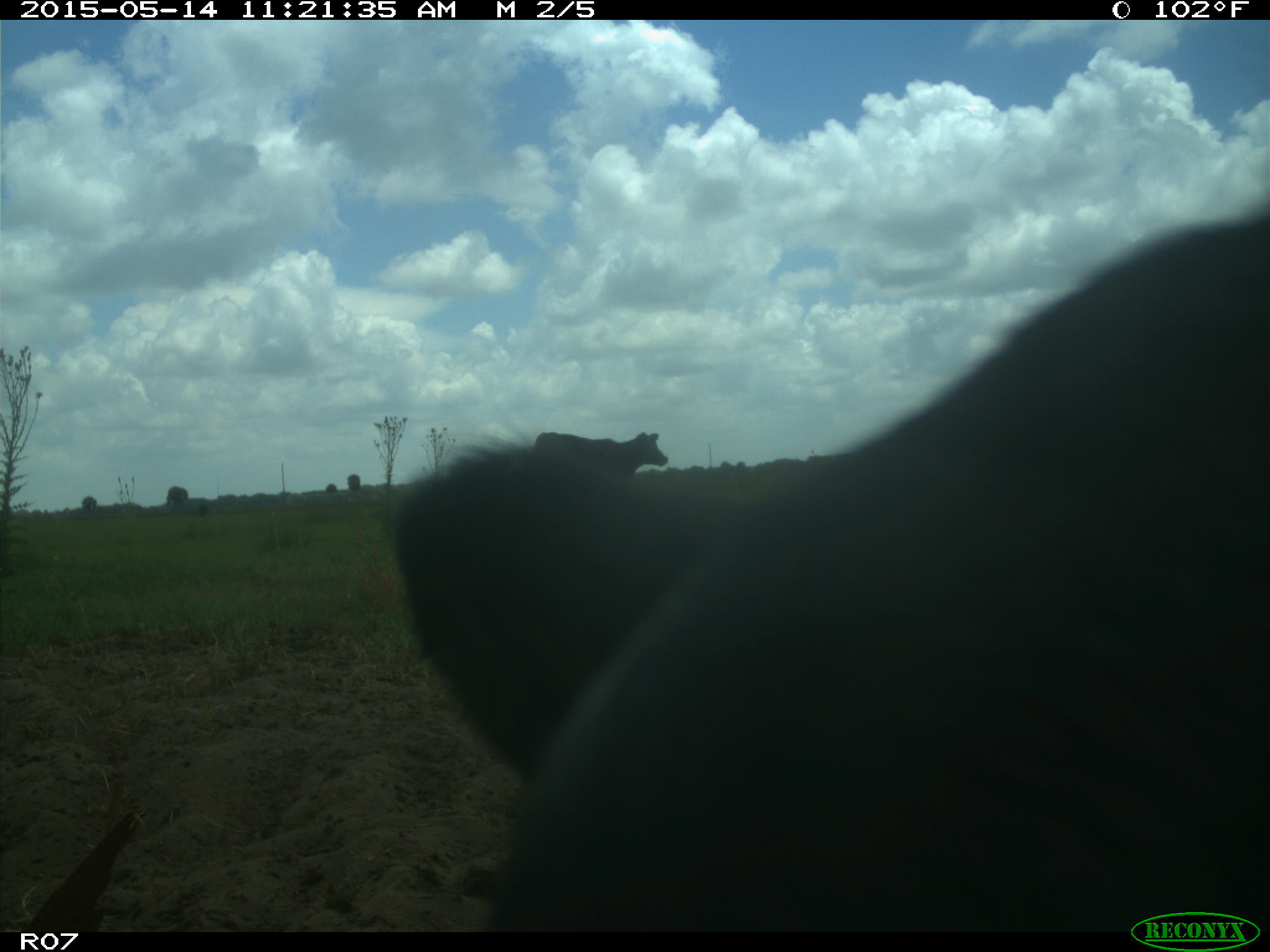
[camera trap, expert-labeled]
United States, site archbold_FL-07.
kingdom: Animalia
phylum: Chordata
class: Mammalia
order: Artiodactyla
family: Bovidae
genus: Bos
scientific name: Bos taurus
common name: domestic cow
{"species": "Bos taurus (domestic cow)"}